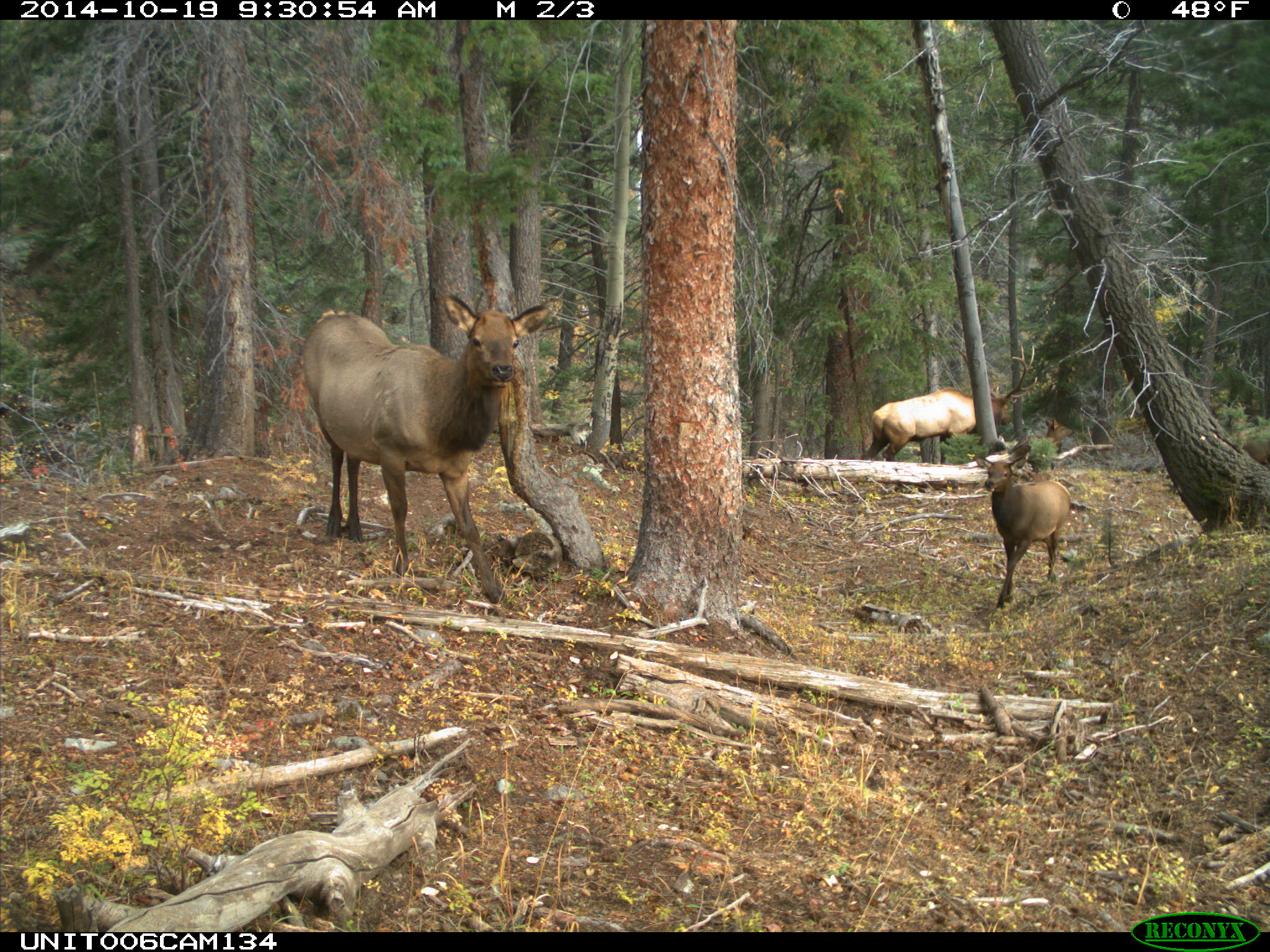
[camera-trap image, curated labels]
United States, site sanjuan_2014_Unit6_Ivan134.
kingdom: Animalia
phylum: Chordata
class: Mammalia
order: Artiodactyla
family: Cervidae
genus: Cervus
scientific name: Cervus elaphus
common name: red deer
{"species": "Cervus elaphus (red deer)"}